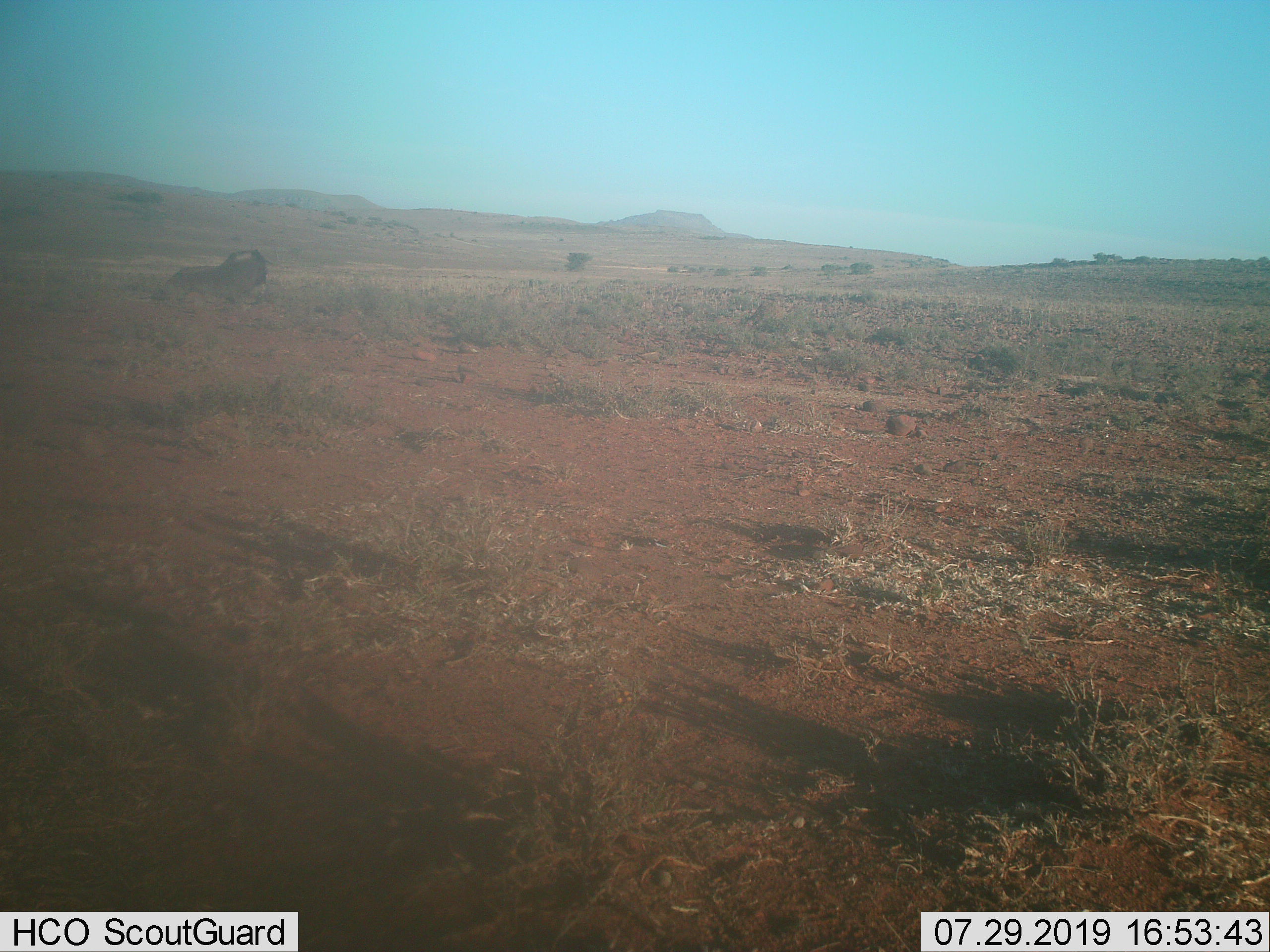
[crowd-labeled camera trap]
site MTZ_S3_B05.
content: unidentified animal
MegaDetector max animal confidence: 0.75